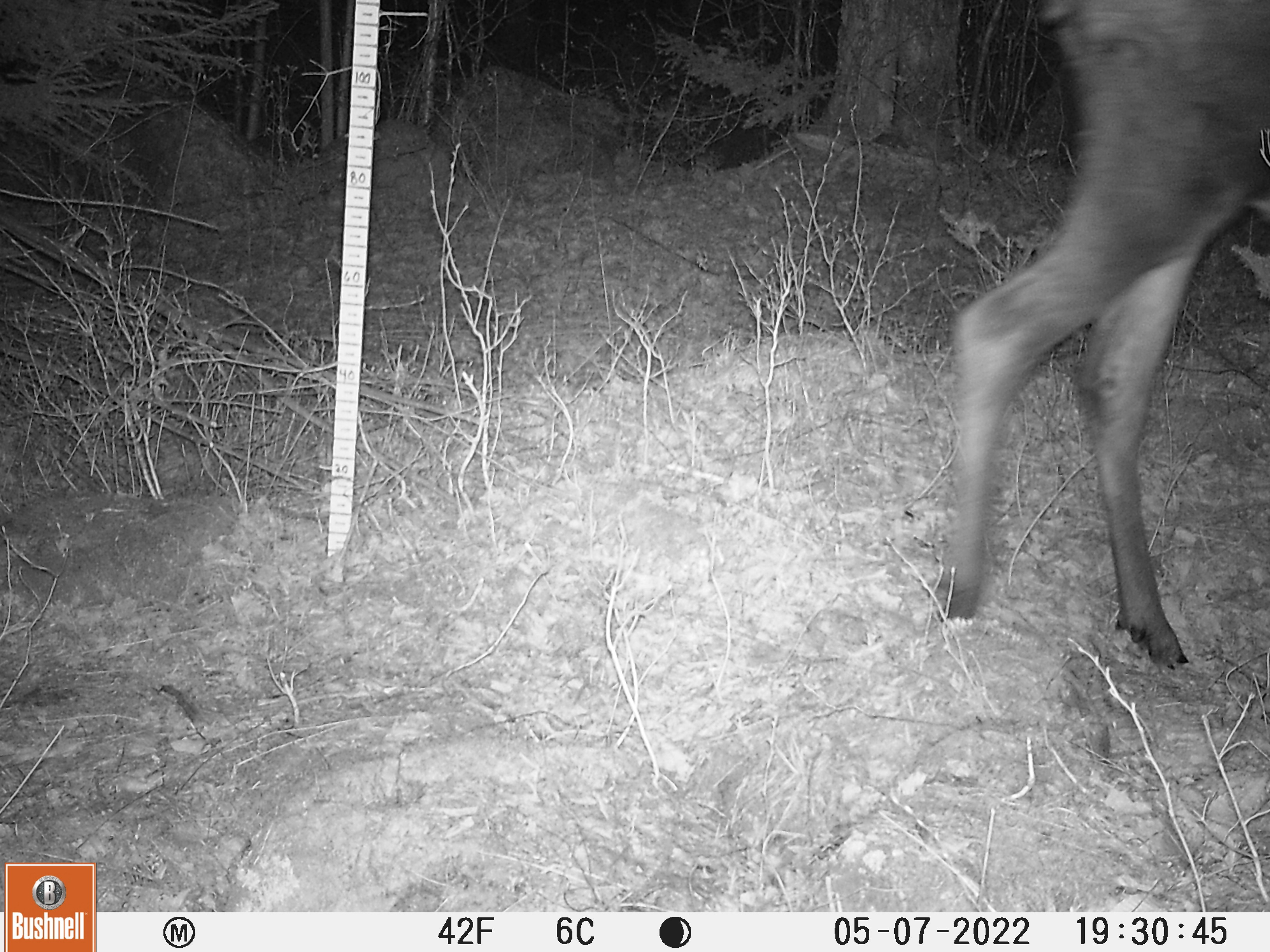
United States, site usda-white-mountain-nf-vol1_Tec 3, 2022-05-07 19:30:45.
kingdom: Animalia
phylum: Chordata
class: Mammalia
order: Artiodactyla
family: Cervidae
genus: Alces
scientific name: Alces alces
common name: moose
Moose (Alces alces).